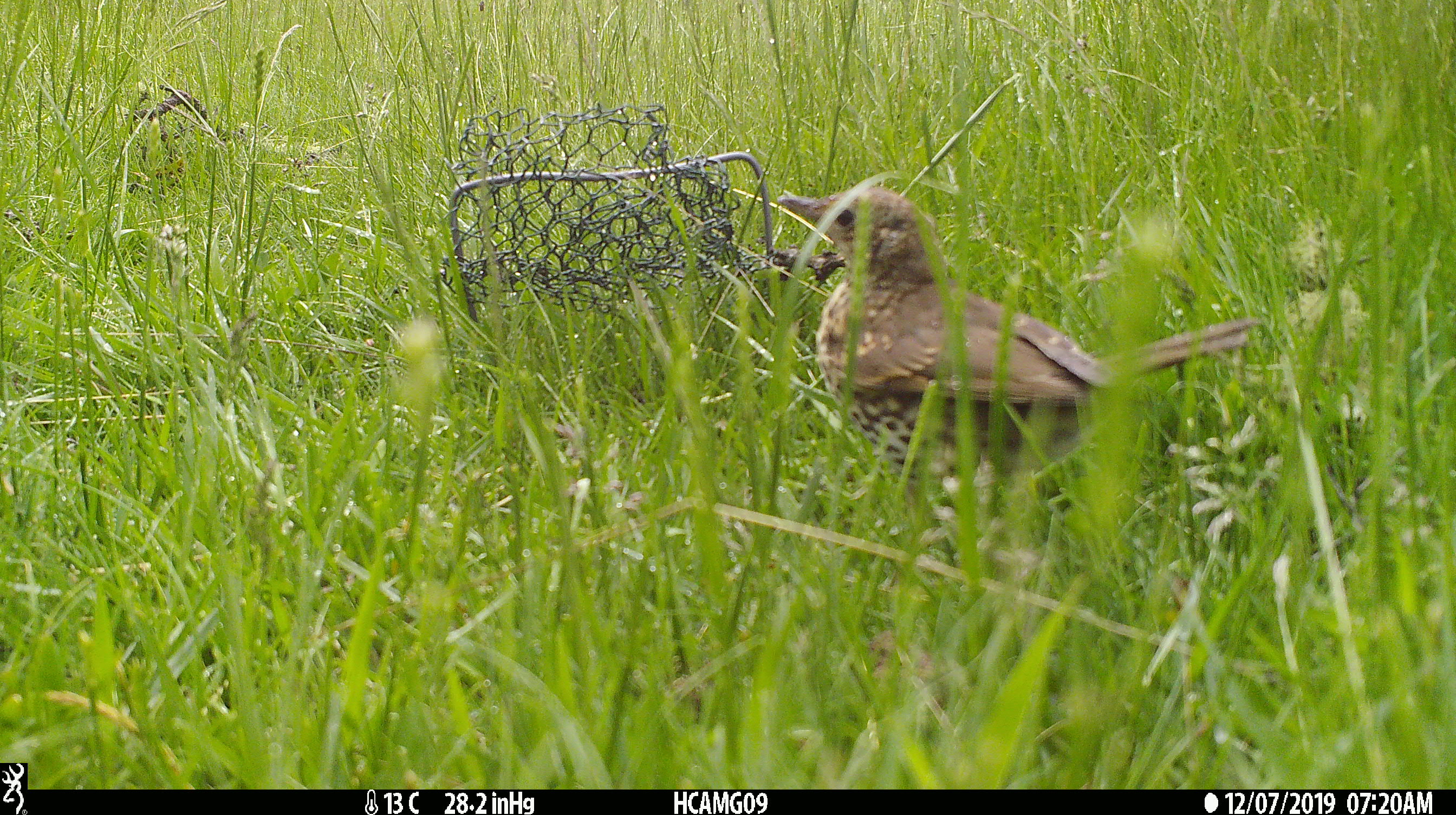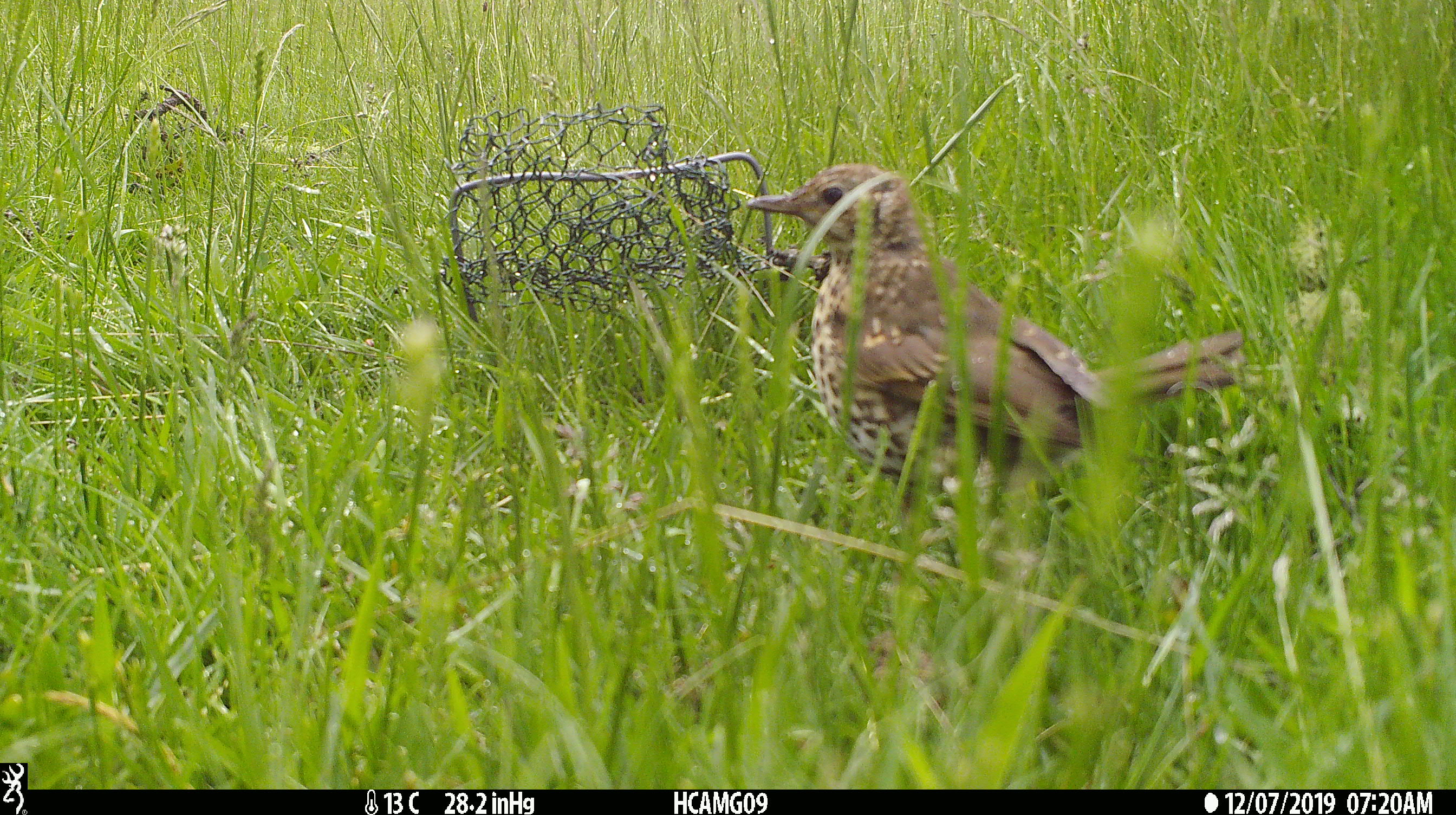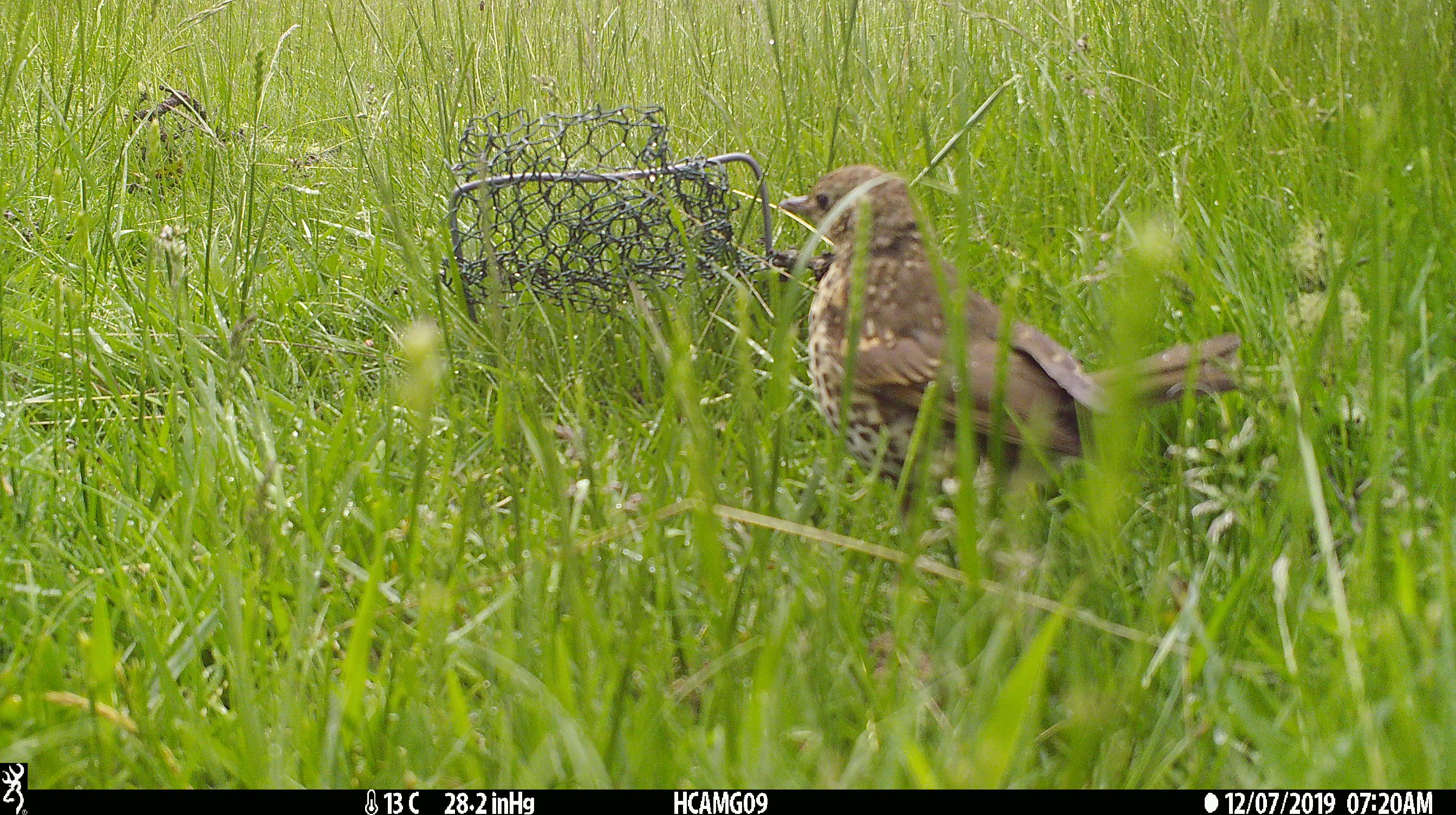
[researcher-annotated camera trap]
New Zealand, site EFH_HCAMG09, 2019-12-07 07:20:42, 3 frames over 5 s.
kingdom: Animalia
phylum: Chordata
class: Aves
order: Passeriformes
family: Turdidae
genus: Turdus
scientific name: Turdus philomelos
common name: song thrush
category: thrush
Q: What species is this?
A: Thrush (song thrush) (Turdus philomelos).